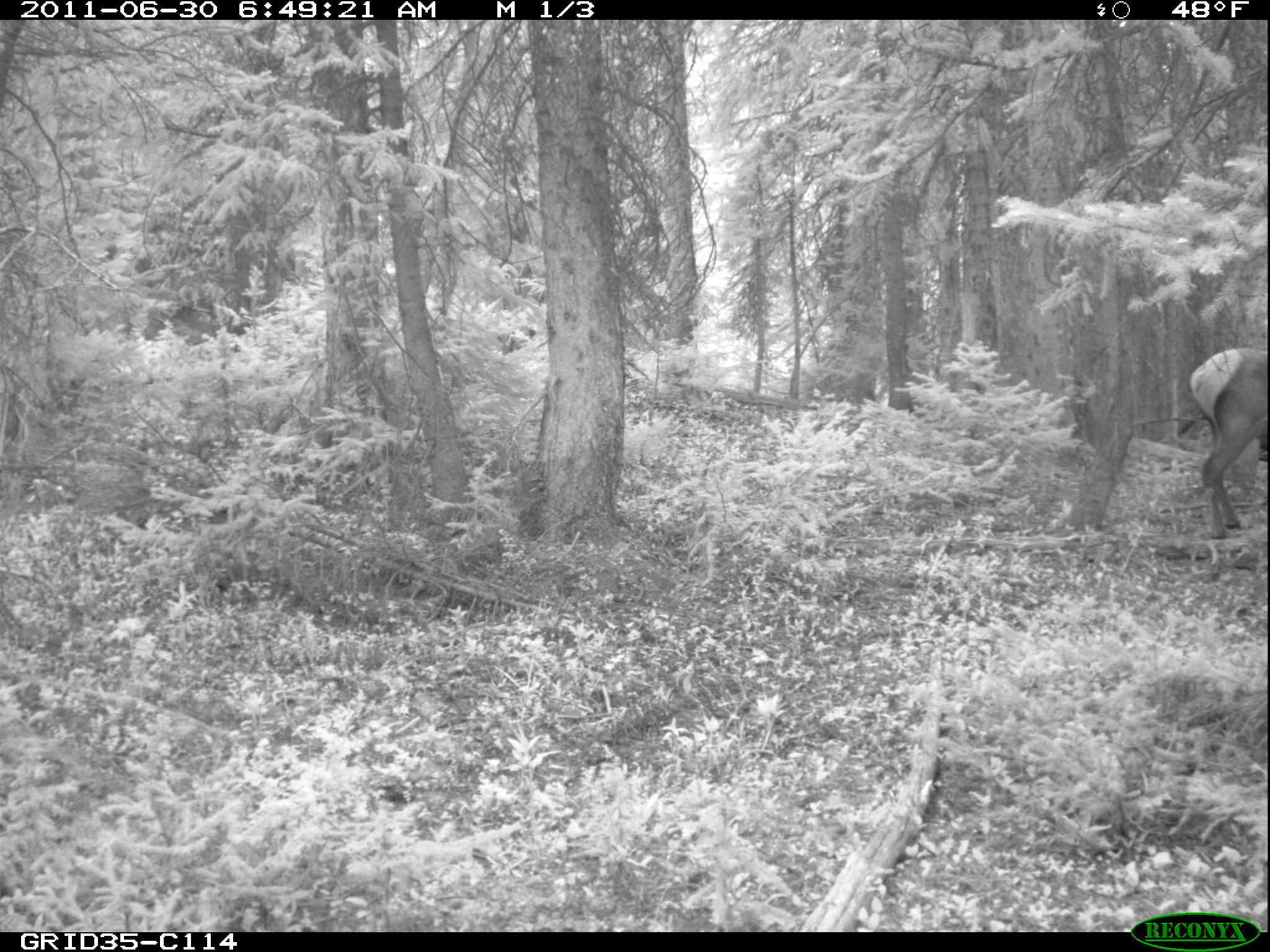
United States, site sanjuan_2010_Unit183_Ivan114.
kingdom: Animalia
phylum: Chordata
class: Mammalia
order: Artiodactyla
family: Cervidae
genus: Cervus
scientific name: Cervus elaphus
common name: red deer